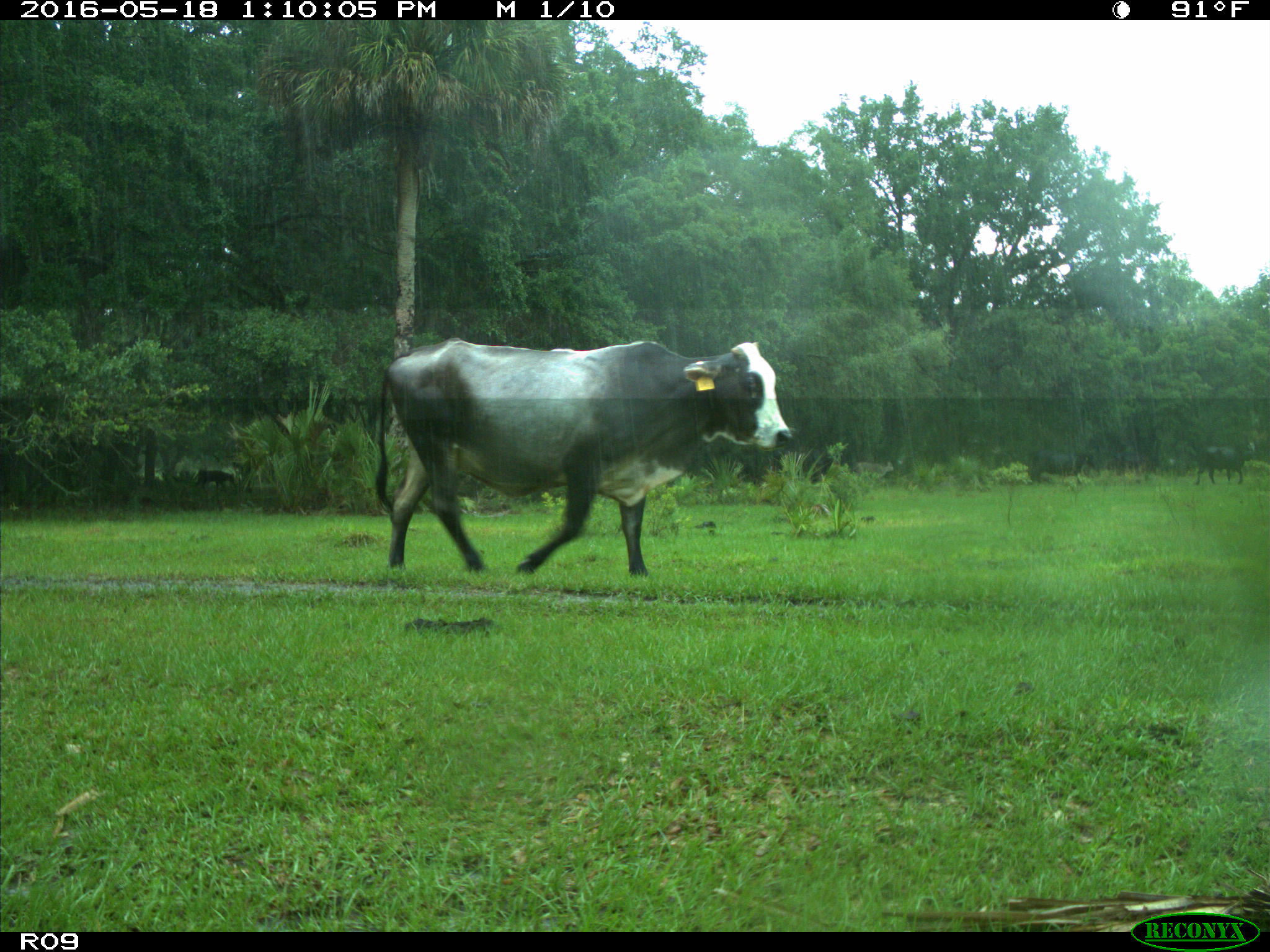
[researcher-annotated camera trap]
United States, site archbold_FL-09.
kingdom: Animalia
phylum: Chordata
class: Mammalia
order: Artiodactyla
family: Bovidae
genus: Bos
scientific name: Bos taurus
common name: domestic cow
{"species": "Bos taurus (domestic cow)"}